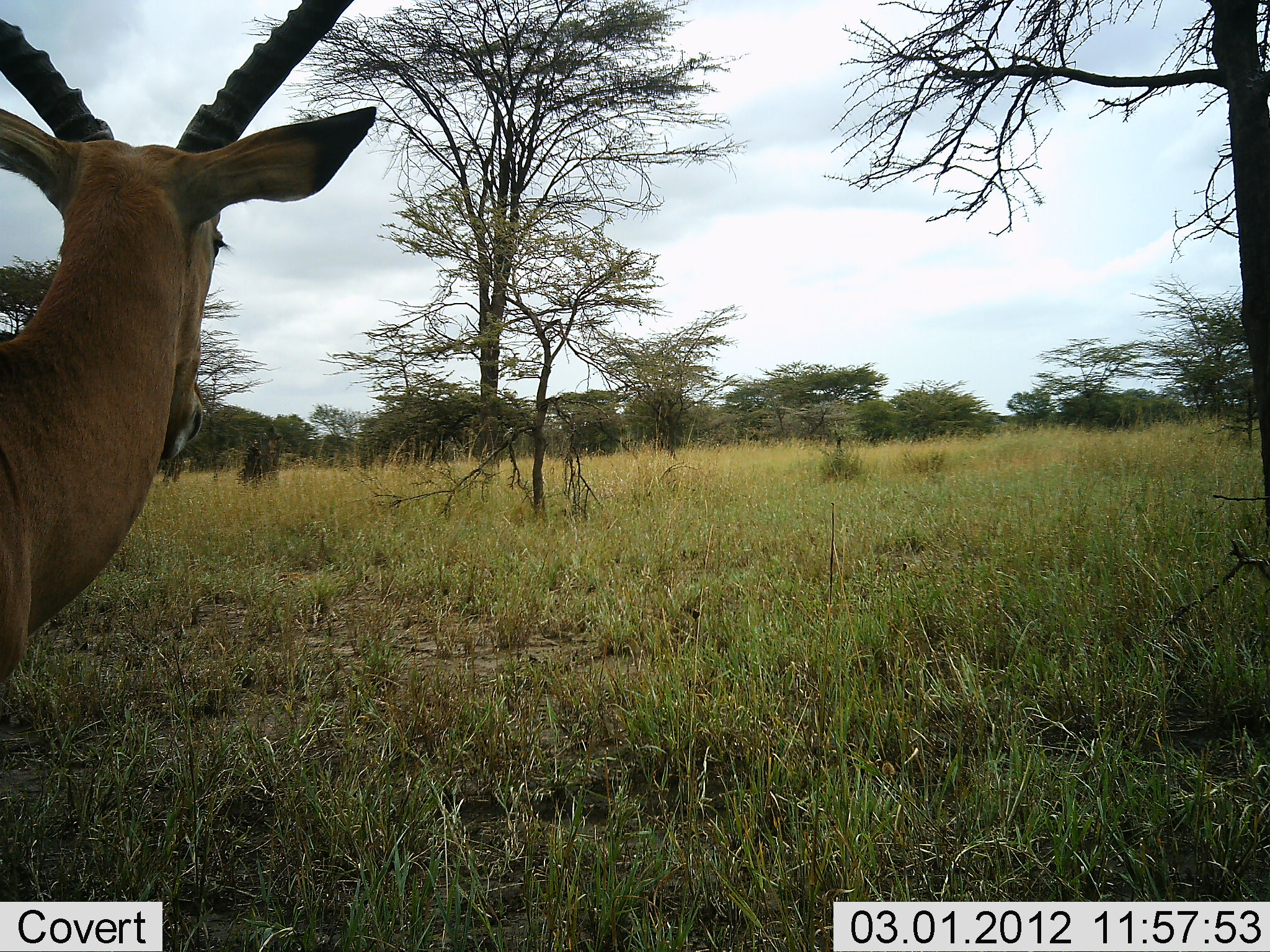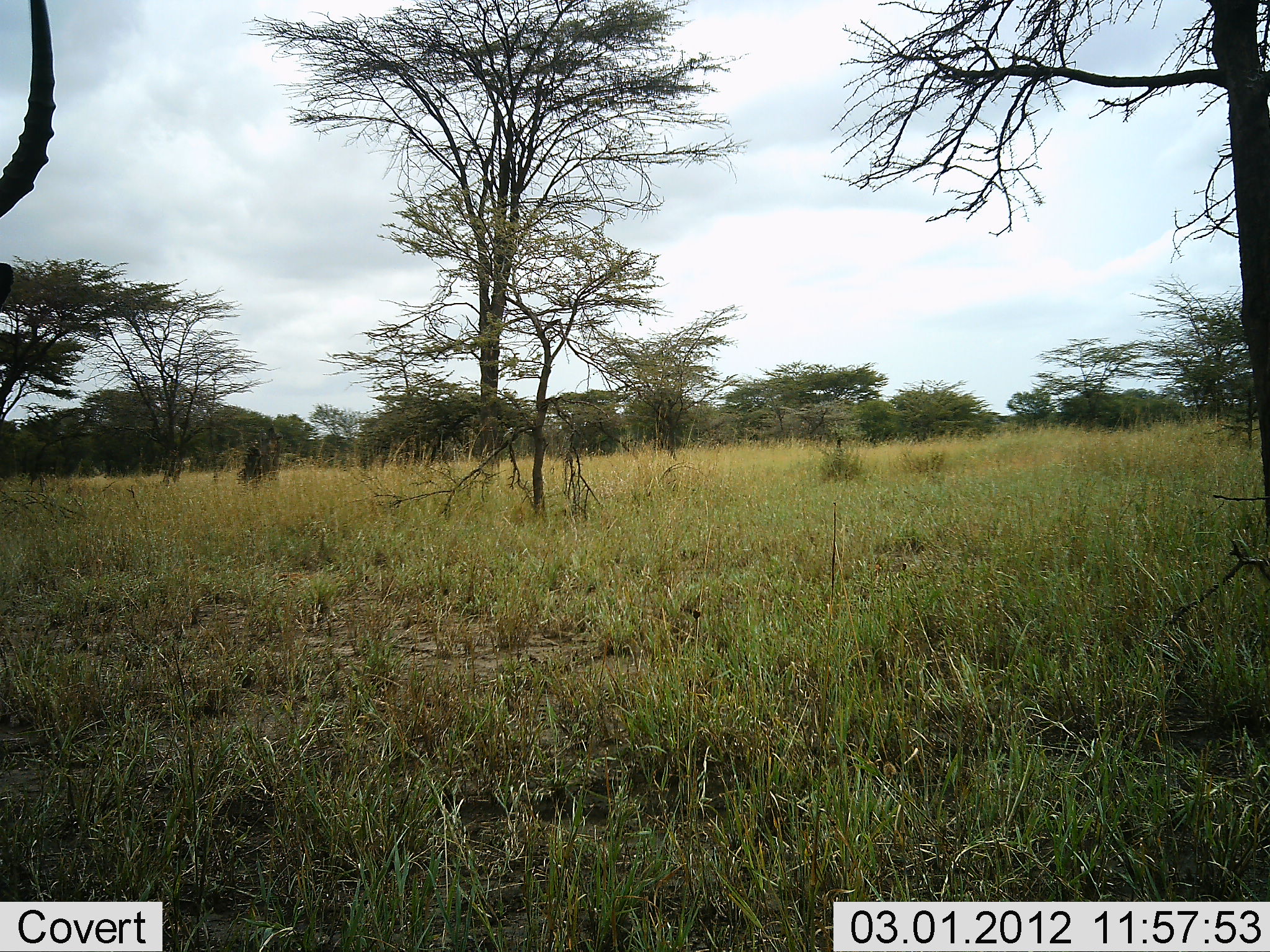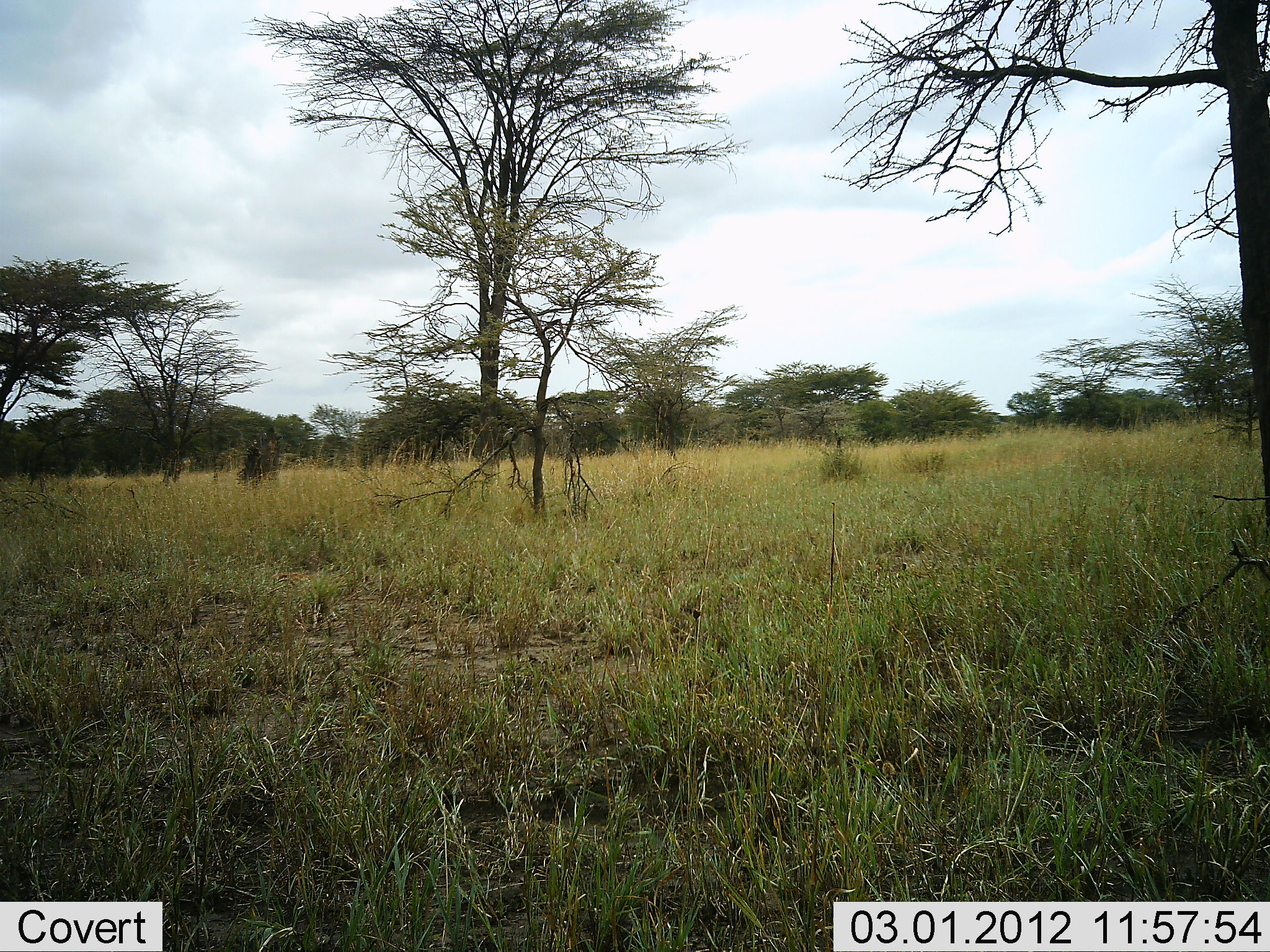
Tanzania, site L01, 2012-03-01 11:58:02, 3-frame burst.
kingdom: Animalia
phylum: Chordata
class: Mammalia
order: Artiodactyla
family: Bovidae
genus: Aepyceros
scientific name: Aepyceros melampus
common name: impala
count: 1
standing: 46%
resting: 0%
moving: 62%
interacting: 0%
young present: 0%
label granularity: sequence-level